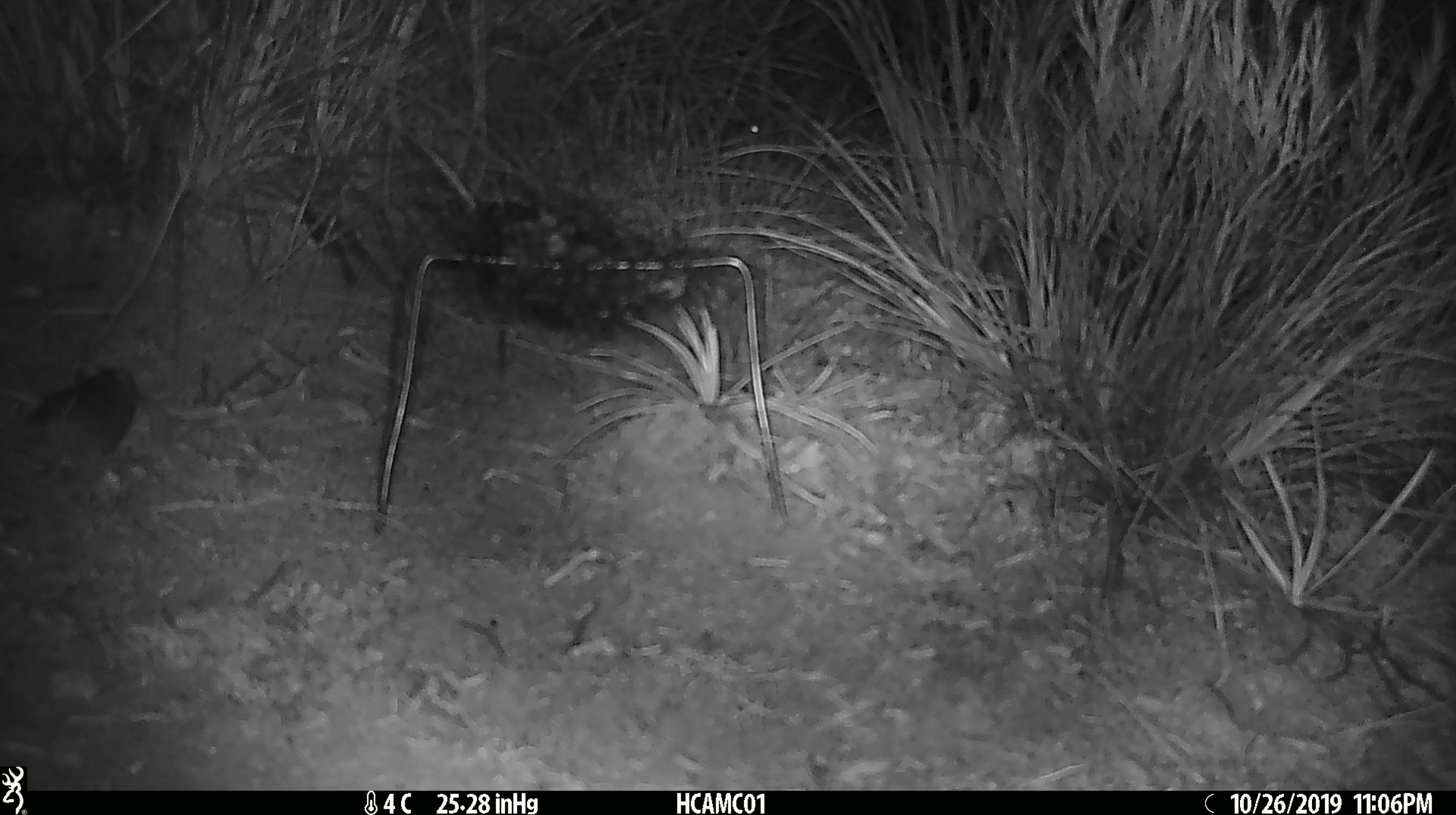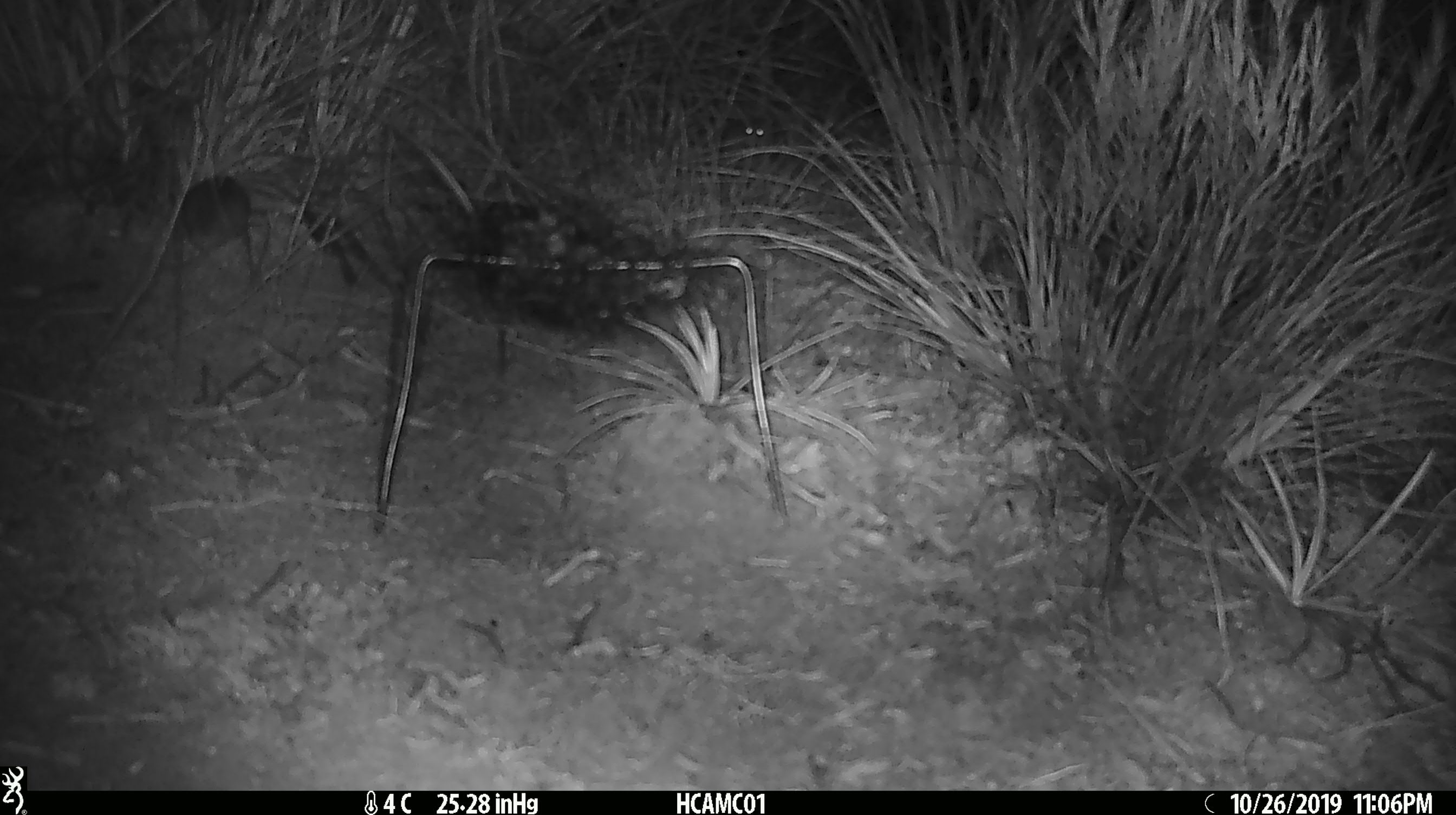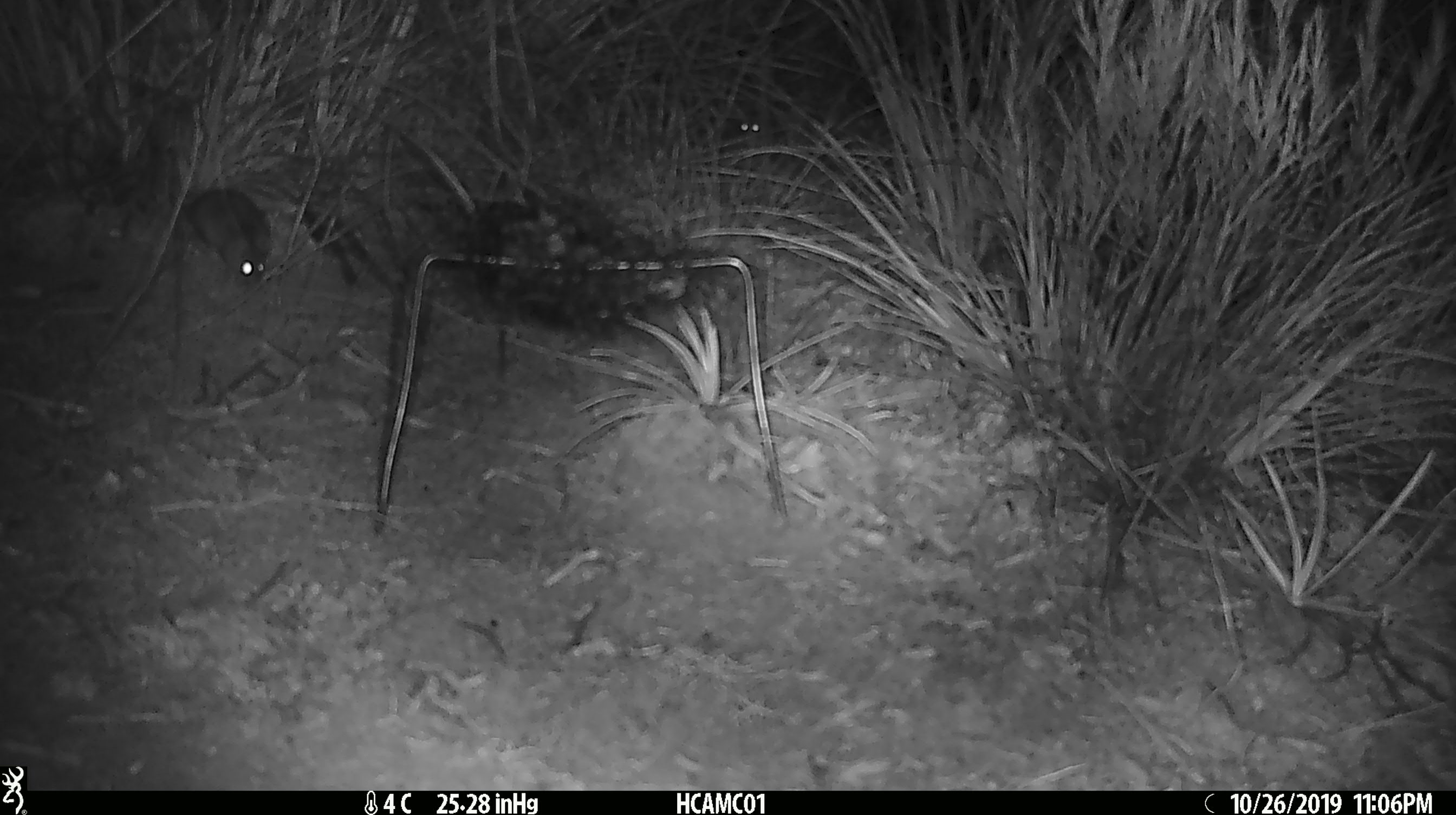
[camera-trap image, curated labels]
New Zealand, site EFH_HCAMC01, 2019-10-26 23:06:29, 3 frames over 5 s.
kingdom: Animalia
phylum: Chordata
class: Mammalia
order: Rodentia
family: Muridae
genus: Mus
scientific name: Mus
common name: mouse